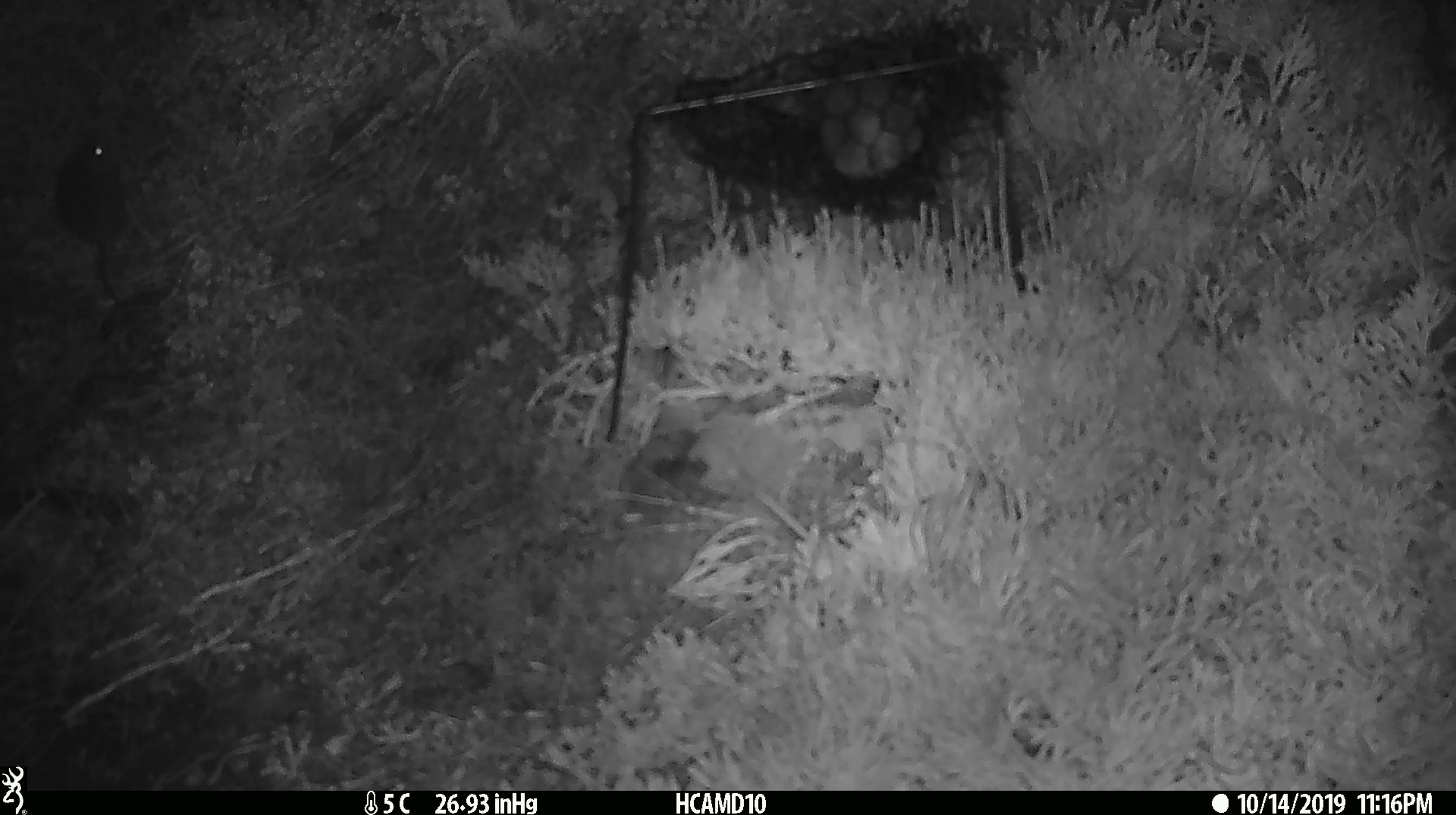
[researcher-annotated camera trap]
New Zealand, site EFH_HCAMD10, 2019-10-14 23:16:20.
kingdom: Animalia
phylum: Chordata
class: Mammalia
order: Rodentia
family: Muridae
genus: Mus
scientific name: Mus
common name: mouse